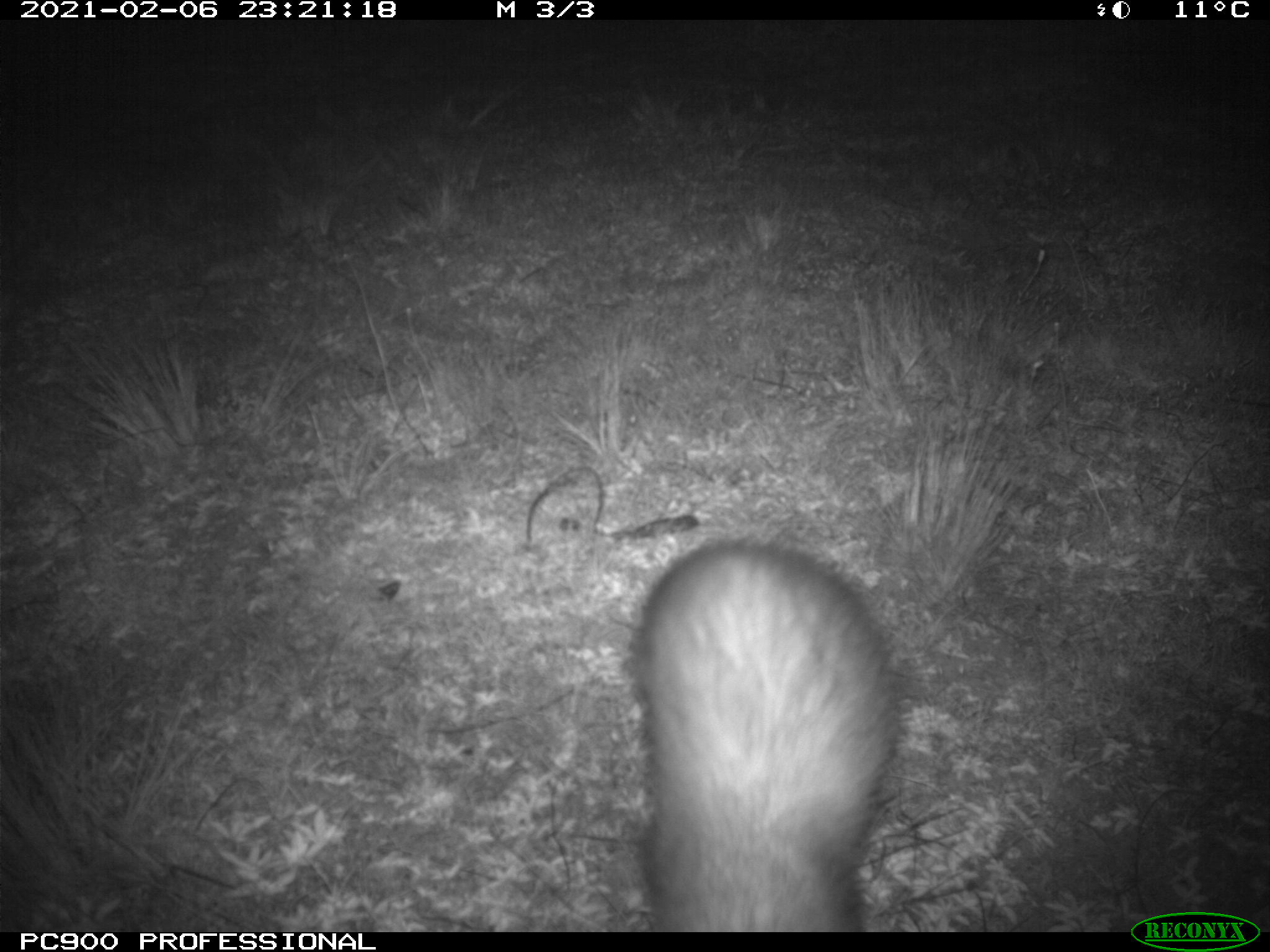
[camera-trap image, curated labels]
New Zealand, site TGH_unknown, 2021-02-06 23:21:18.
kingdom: Animalia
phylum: Chordata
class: Mammalia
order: Carnivora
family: Mustelidae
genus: Mustela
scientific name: Mustela furo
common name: ferret